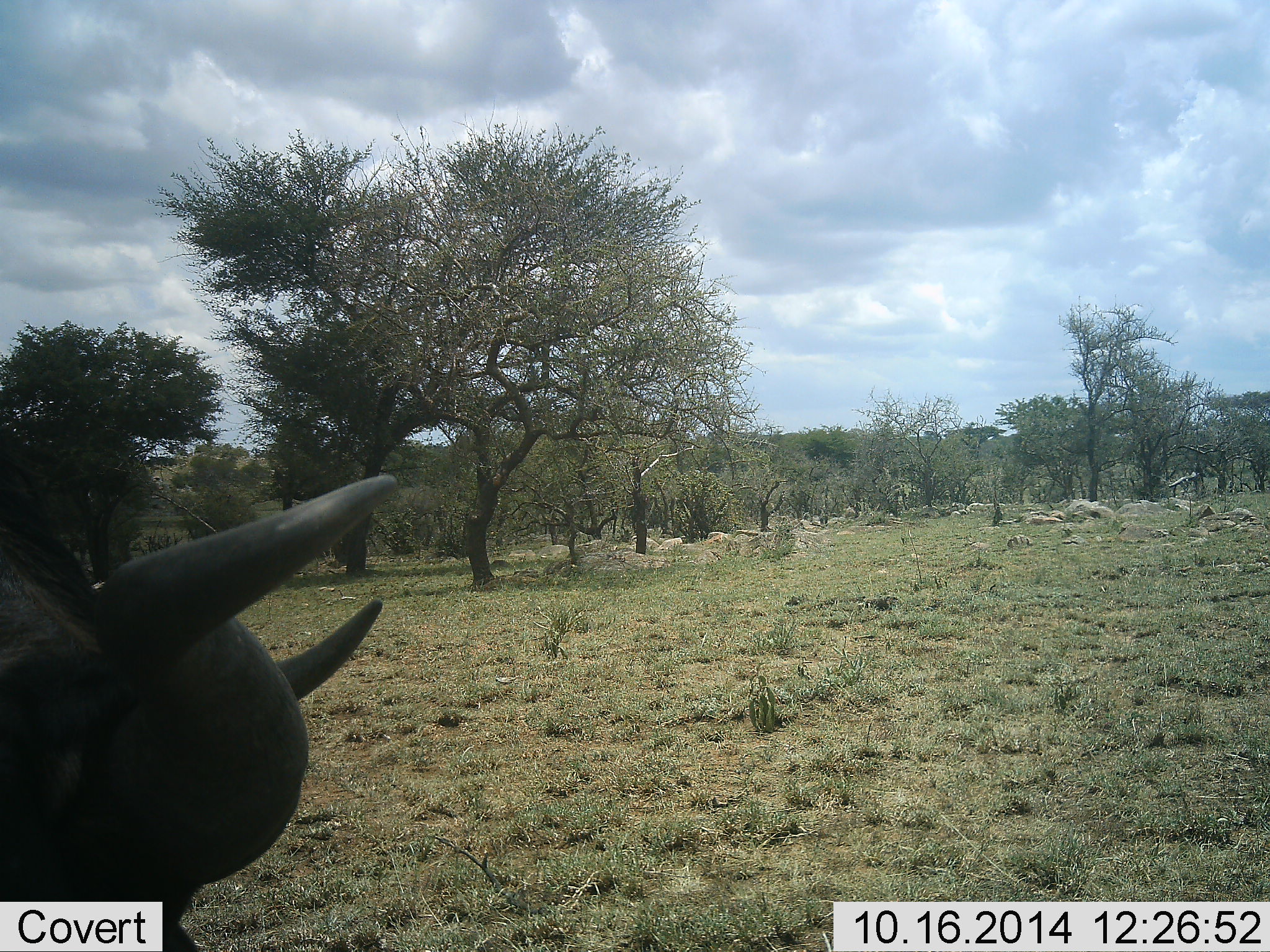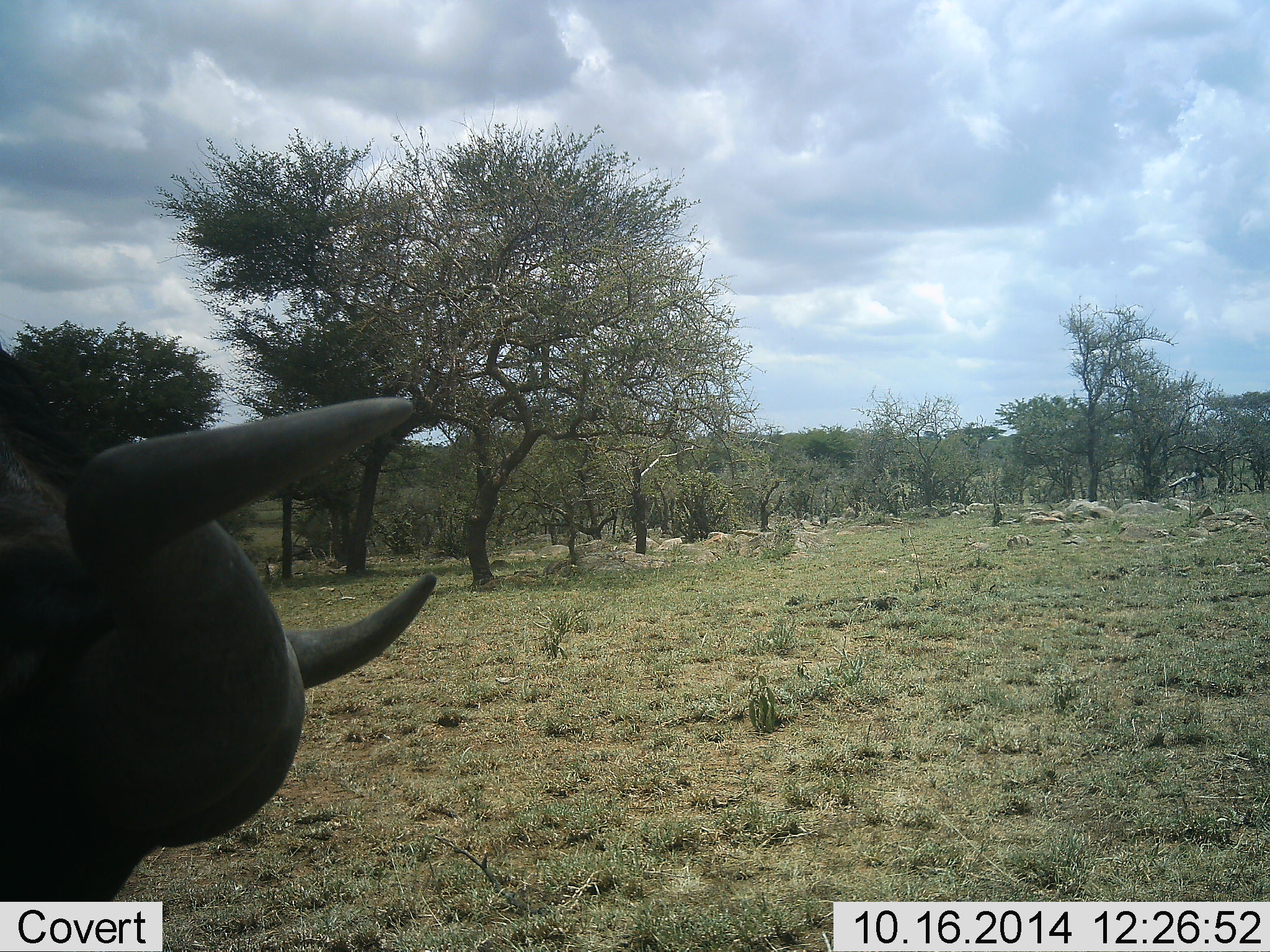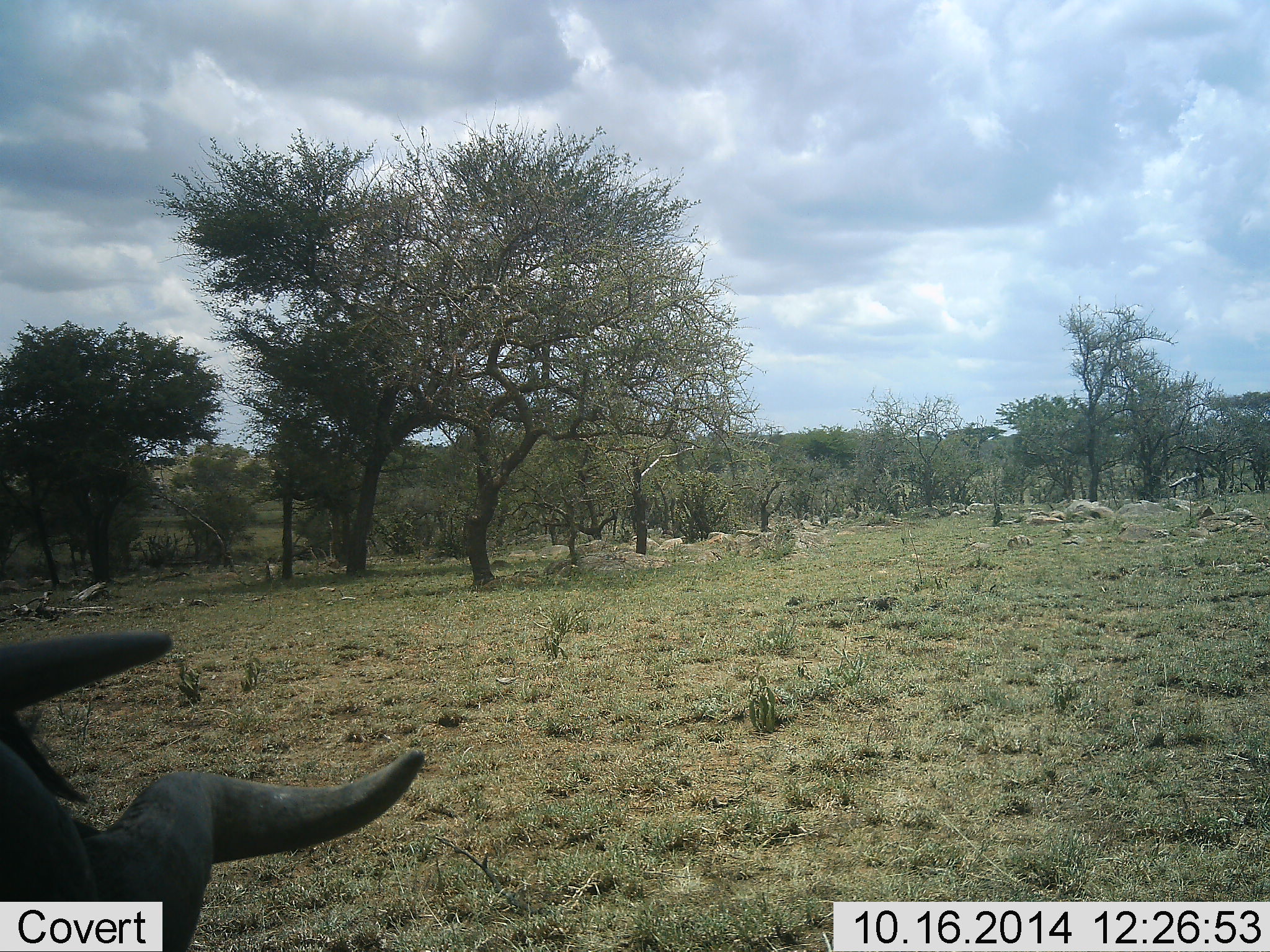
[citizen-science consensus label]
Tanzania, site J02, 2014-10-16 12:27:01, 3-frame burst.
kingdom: Animalia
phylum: Chordata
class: Mammalia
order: Artiodactyla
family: Bovidae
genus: Connochaetes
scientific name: Connochaetes taurinus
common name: blue wildebeest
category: wildebeest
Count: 1.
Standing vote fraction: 70%.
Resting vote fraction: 0%.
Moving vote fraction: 10%.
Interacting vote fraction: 0%.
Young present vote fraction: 0%.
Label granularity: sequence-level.